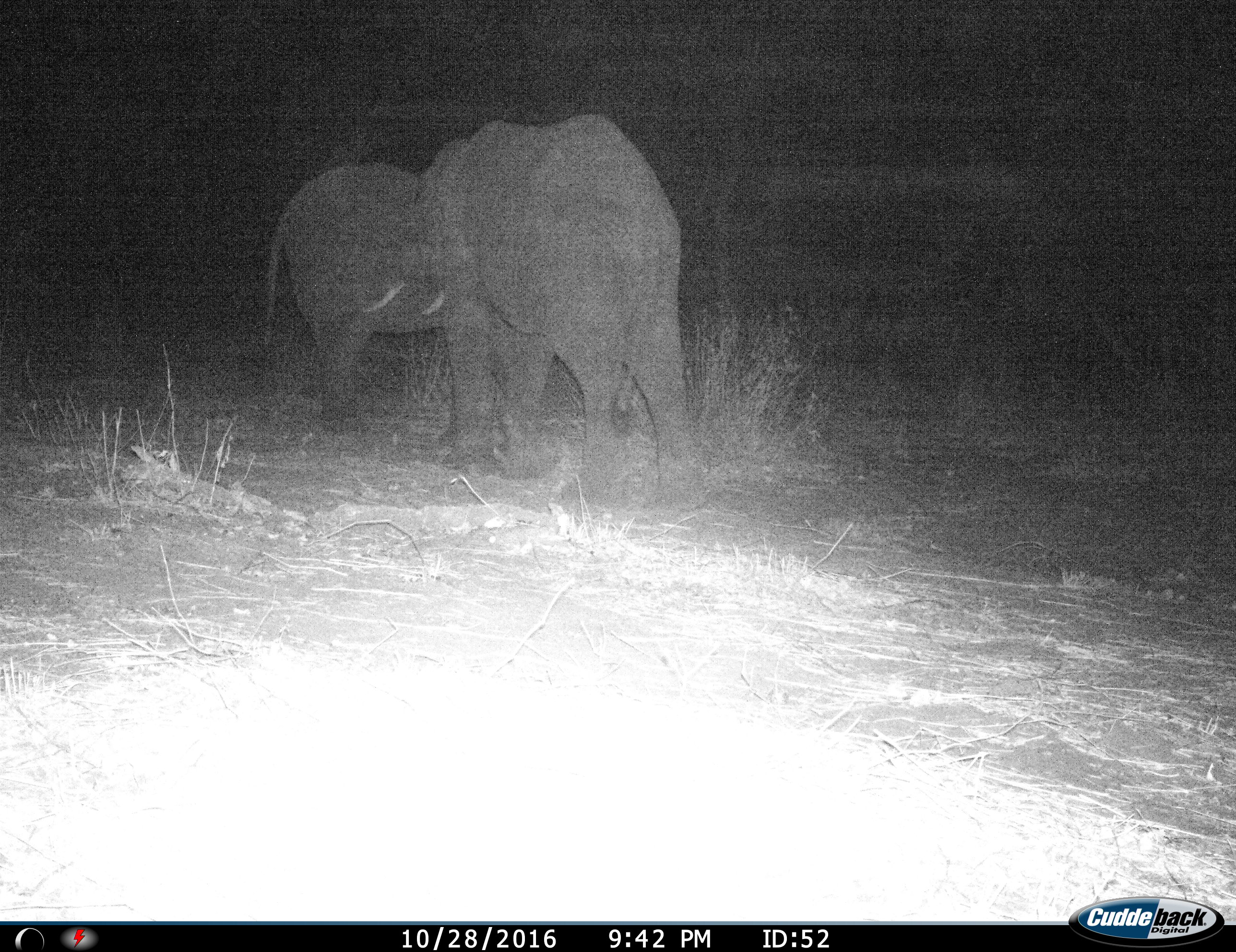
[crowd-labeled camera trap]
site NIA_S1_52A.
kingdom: Animalia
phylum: Chordata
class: Mammalia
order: Proboscidea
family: Elephantidae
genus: Loxodonta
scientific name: Loxodonta africana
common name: african bush elephant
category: elephant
Elephant (african bush elephant) (Loxodonta africana), count 2. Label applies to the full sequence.